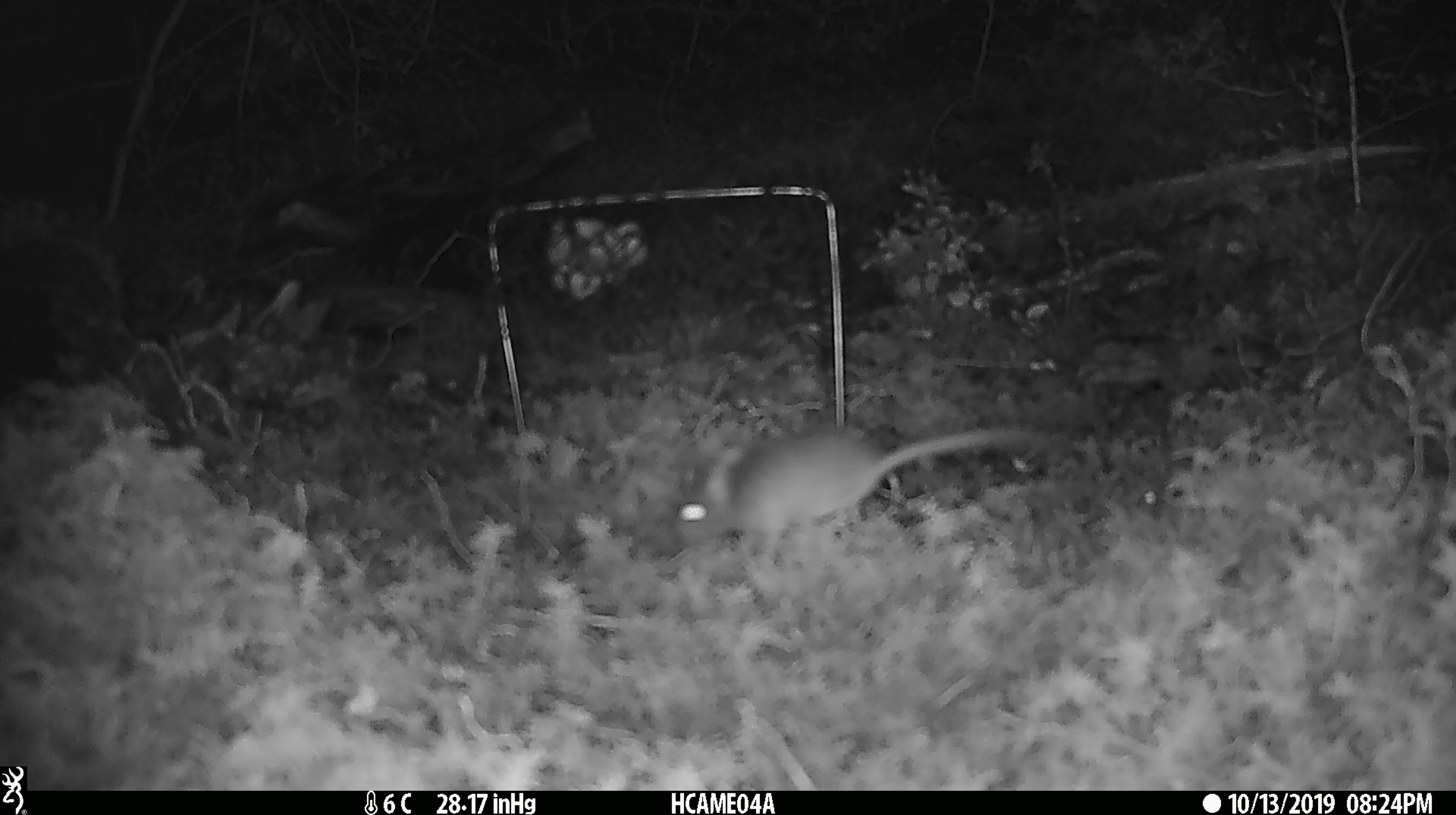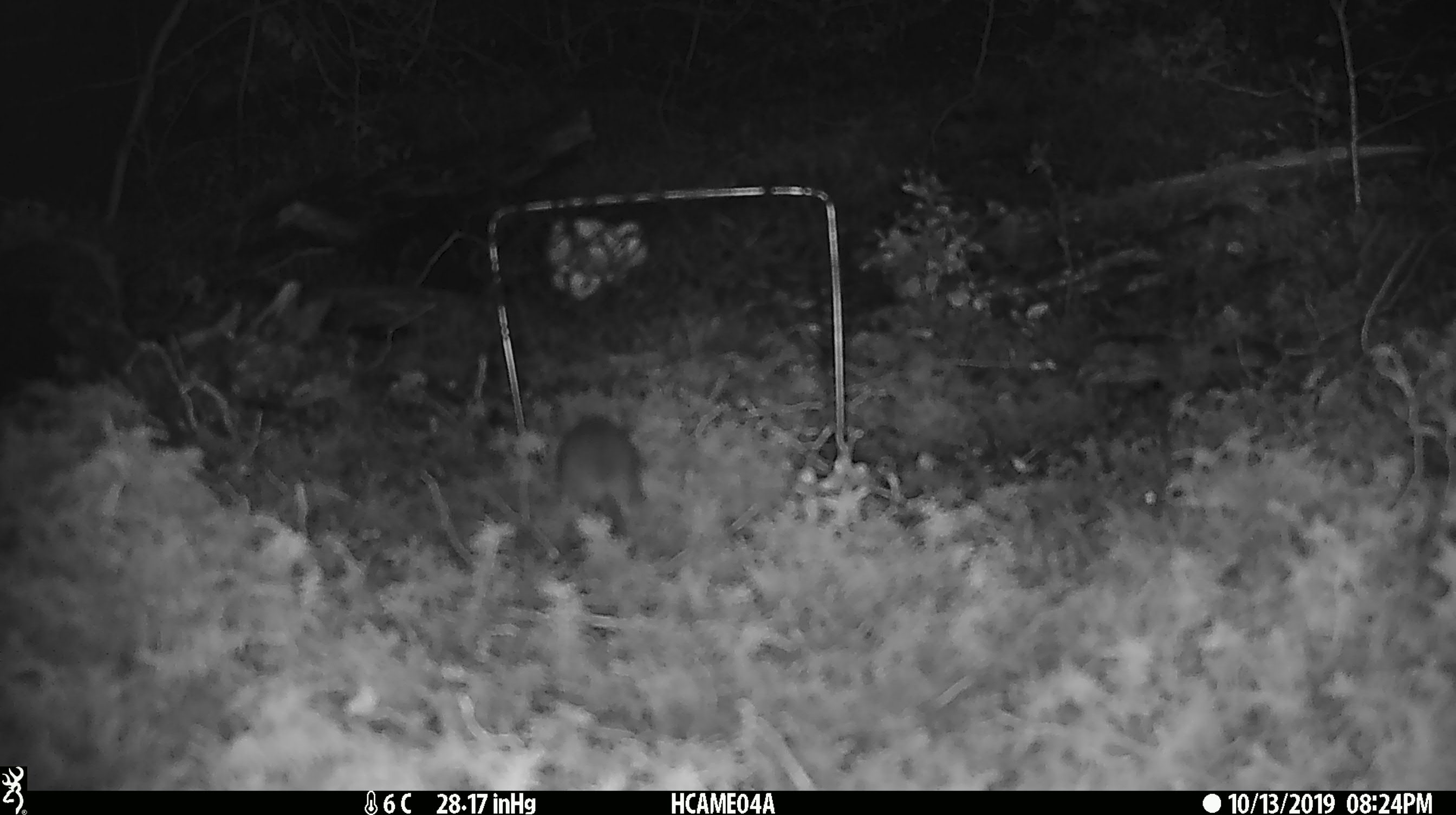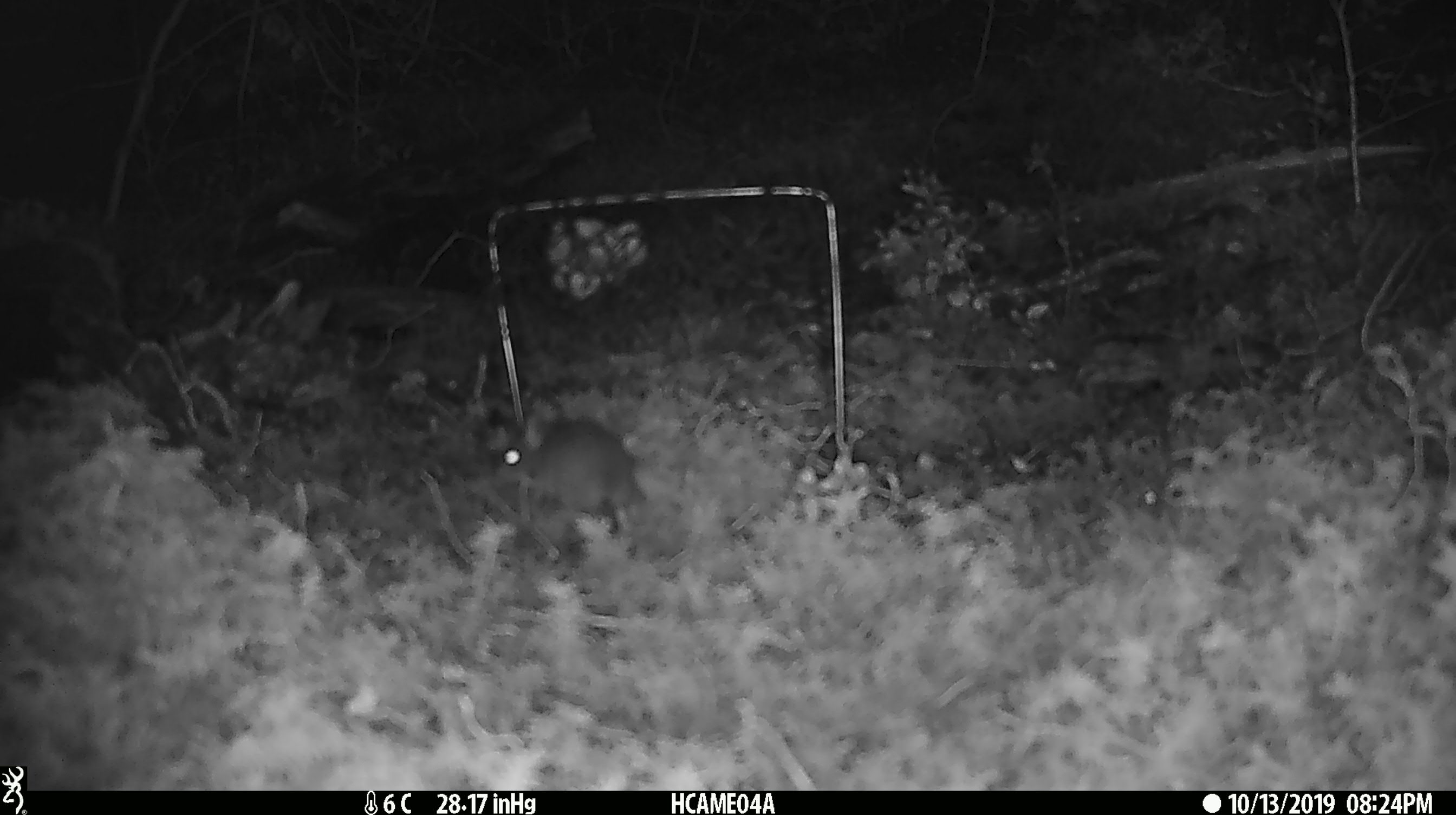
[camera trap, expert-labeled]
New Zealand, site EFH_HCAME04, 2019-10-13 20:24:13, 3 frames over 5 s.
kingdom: Animalia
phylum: Chordata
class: Mammalia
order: Rodentia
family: Muridae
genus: Mus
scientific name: Mus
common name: mouse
Mouse (Mus).